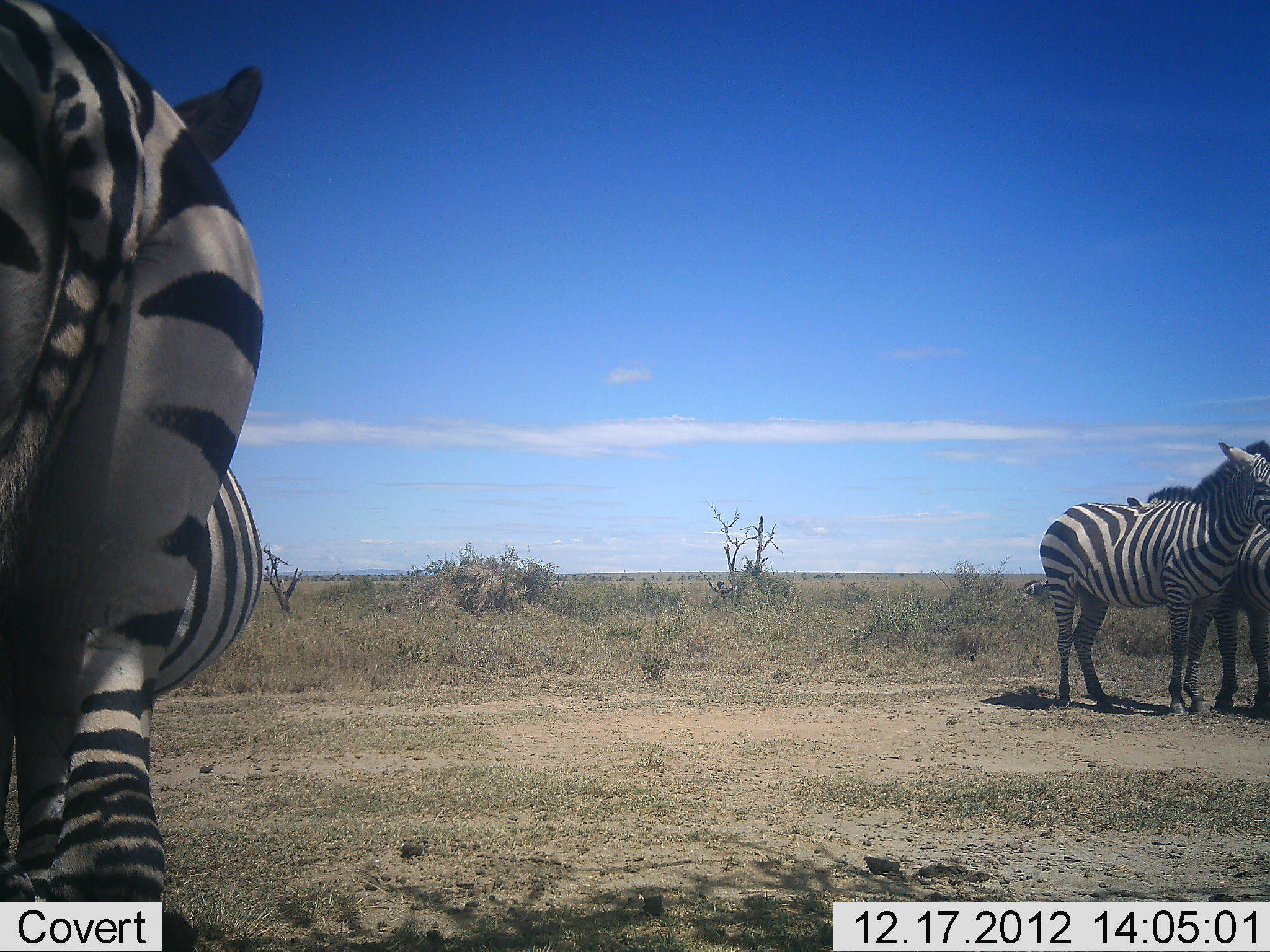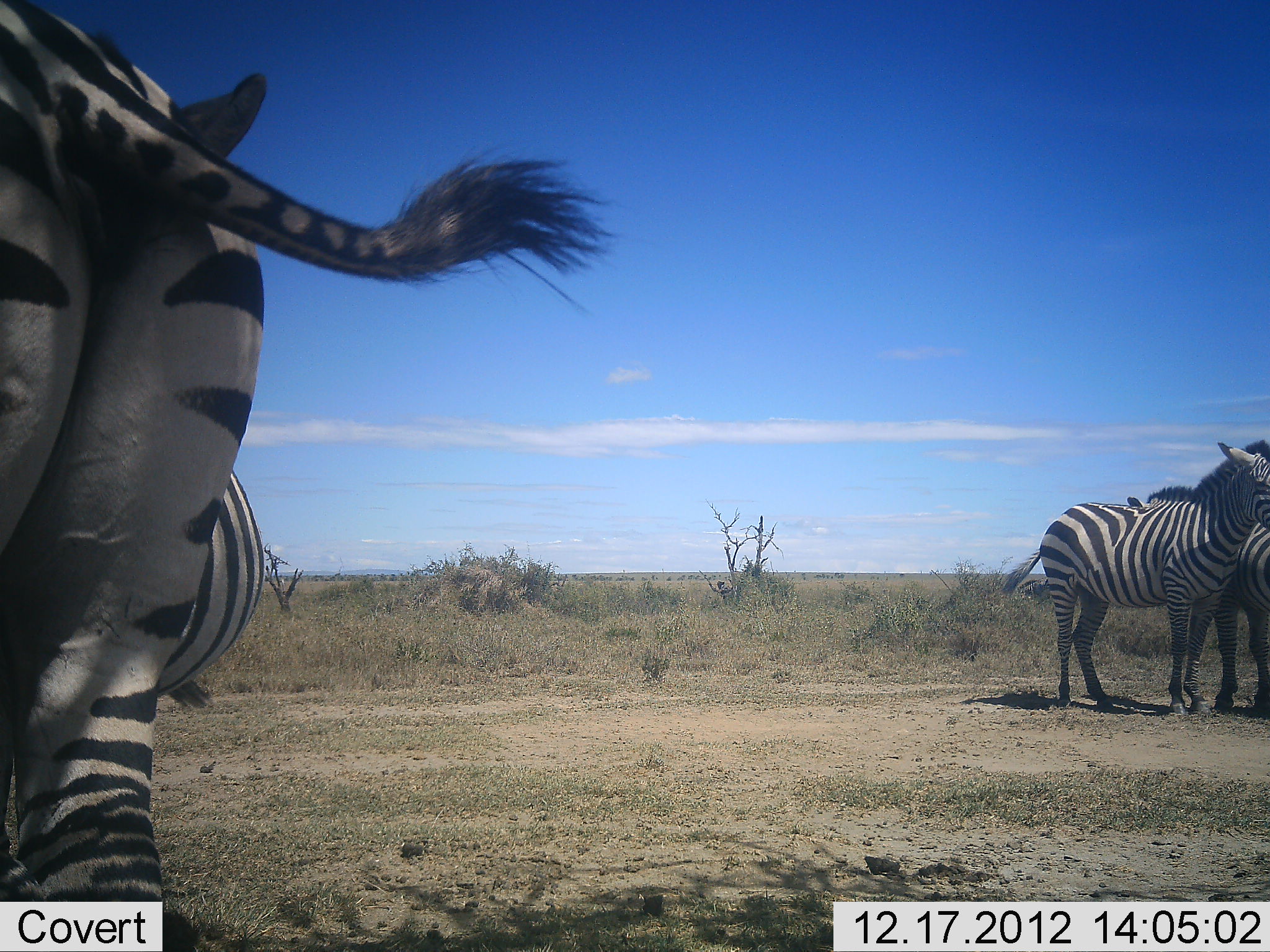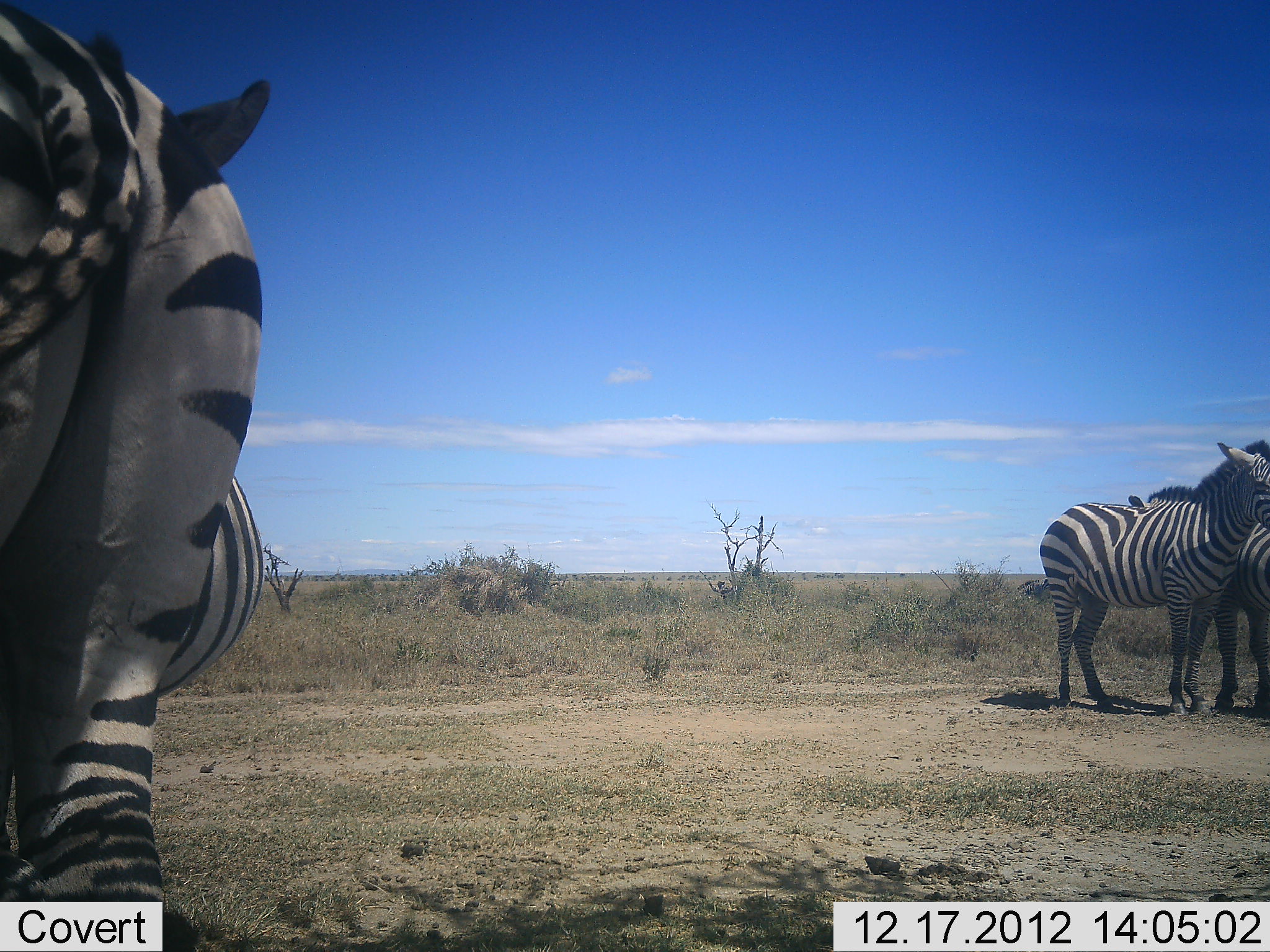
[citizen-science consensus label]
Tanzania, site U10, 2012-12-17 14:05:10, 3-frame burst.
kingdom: Animalia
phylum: Chordata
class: Mammalia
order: Perissodactyla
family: Equidae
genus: Equus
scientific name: Equus quagga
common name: plains zebra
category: zebra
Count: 4.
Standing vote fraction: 90%.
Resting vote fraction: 0%.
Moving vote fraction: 0%.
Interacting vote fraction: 10%.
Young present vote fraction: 0%.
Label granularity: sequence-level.